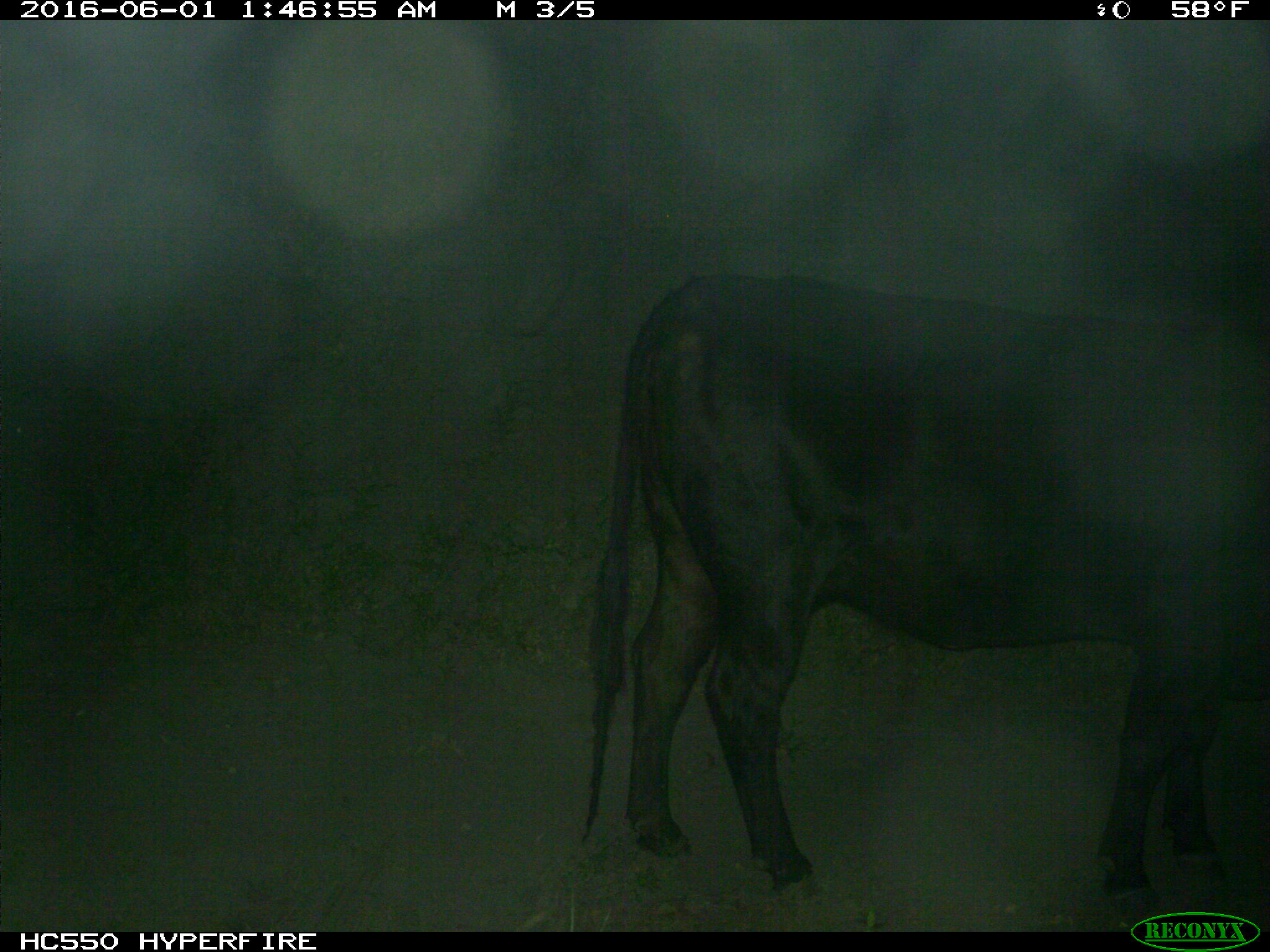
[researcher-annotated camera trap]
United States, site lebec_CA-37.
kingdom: Animalia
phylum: Chordata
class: Mammalia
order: Artiodactyla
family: Bovidae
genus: Bos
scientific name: Bos taurus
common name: domestic cow